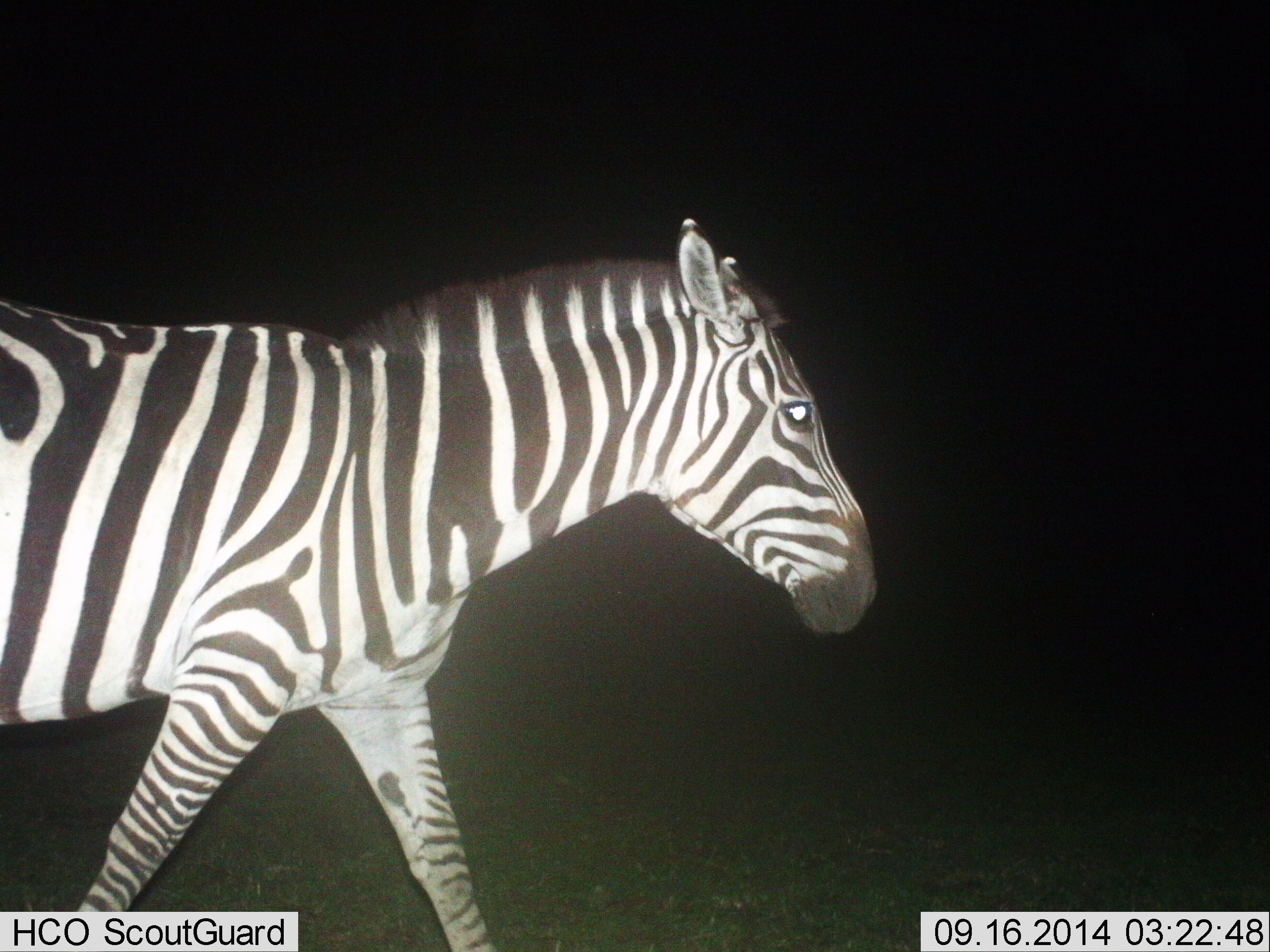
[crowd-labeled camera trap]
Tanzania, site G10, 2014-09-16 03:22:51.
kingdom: Animalia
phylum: Chordata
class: Mammalia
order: Perissodactyla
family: Equidae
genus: Equus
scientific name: Equus quagga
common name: plains zebra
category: zebra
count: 1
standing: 10%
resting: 0%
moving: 90%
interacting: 0%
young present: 0%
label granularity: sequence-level